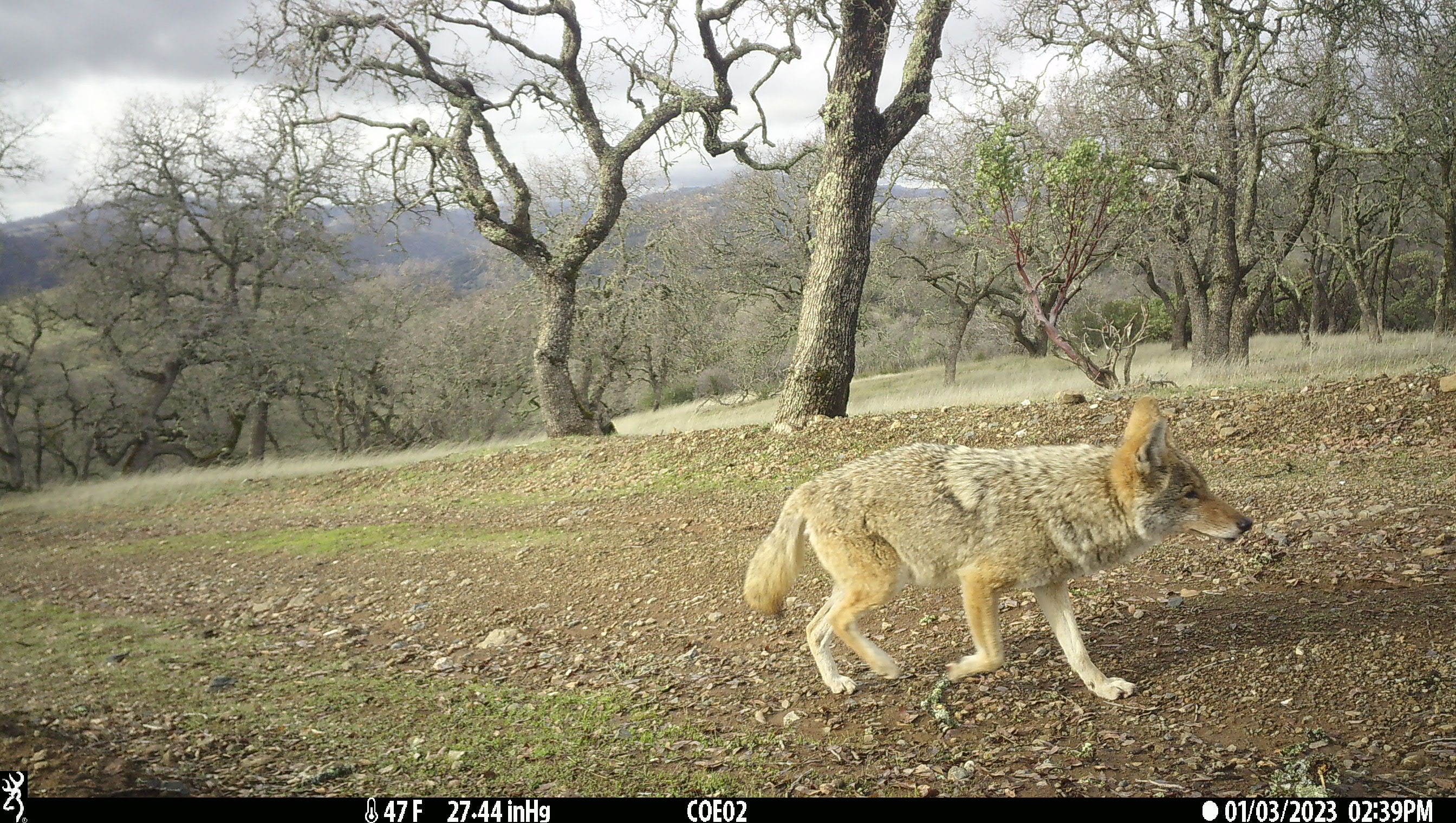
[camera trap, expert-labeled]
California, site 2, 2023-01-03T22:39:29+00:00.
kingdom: Animalia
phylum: Chordata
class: Mammalia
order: Carnivora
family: Canidae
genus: Canis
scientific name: Canis latrans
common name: coyote